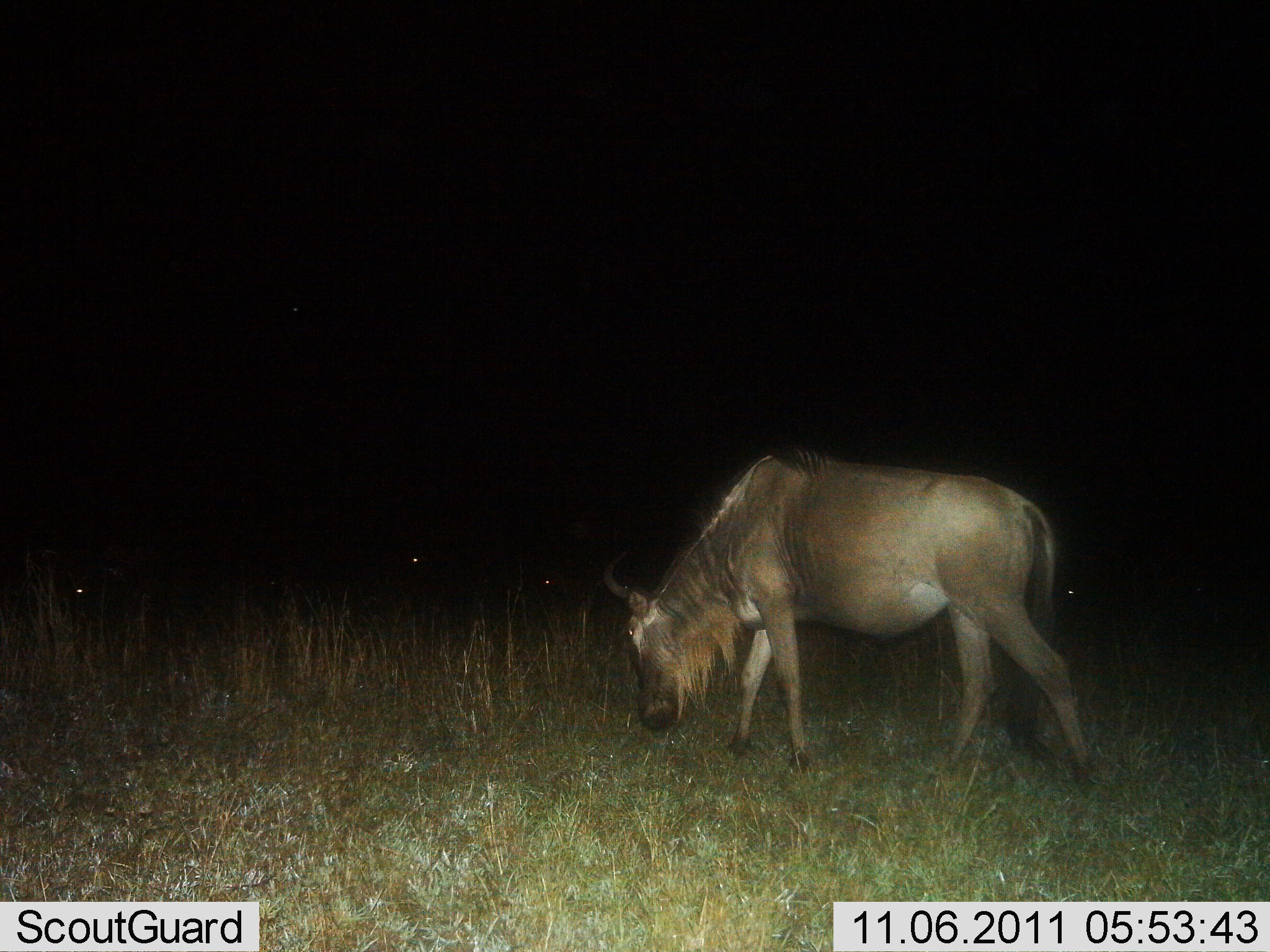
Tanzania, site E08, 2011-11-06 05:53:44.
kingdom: Animalia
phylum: Chordata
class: Mammalia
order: Artiodactyla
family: Bovidae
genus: Connochaetes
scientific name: Connochaetes taurinus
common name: blue wildebeest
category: wildebeest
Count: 1.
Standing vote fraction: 25%.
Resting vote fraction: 0%.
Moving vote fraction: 17%.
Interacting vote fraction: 0%.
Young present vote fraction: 0%.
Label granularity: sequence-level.